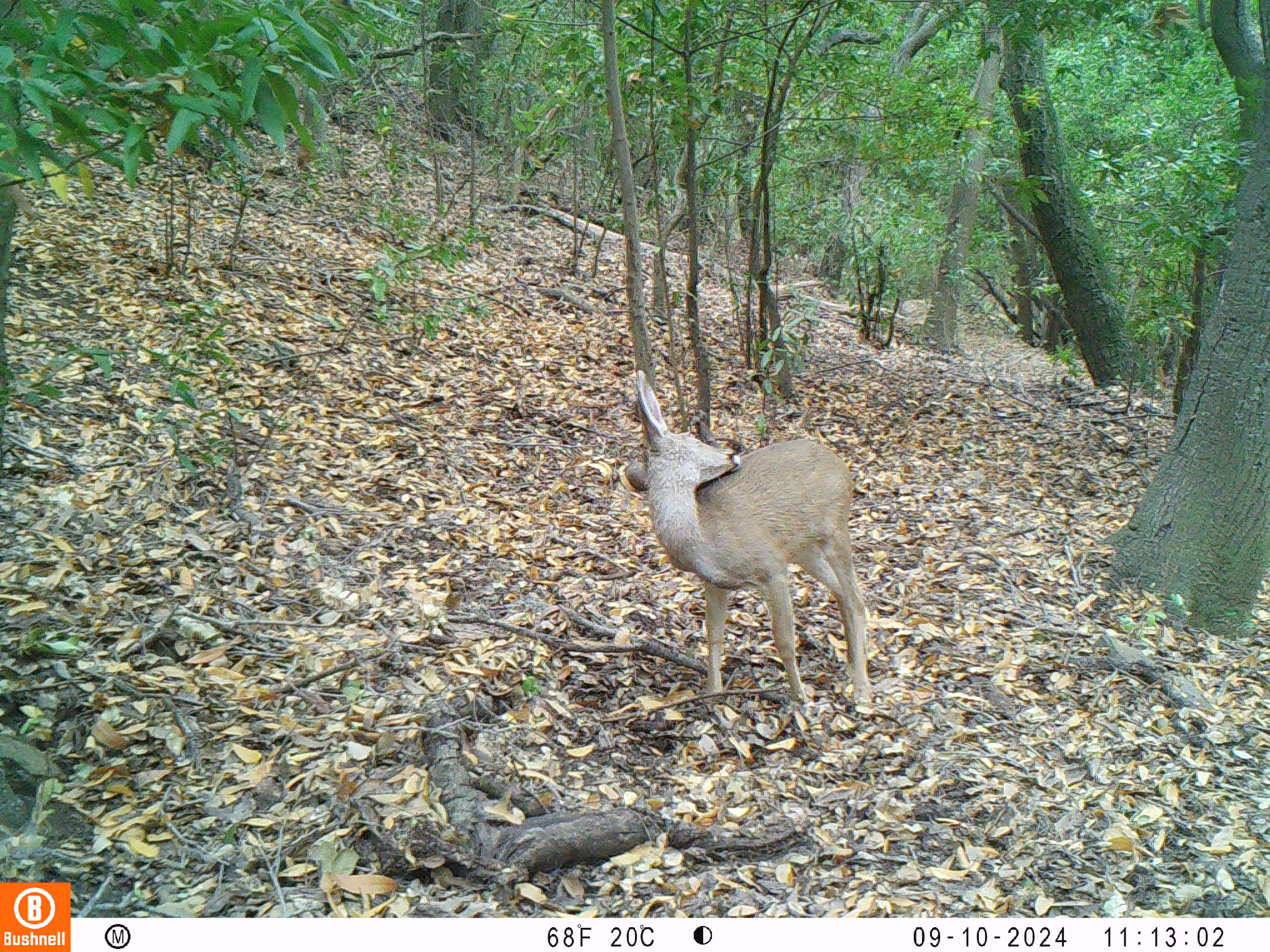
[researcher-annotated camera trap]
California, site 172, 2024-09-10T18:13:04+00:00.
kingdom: Animalia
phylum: Chordata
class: Mammalia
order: Artiodactyla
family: Cervidae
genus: Odocoileus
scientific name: Odocoileus hemionus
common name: mule deer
Mule deer (Odocoileus hemionus).